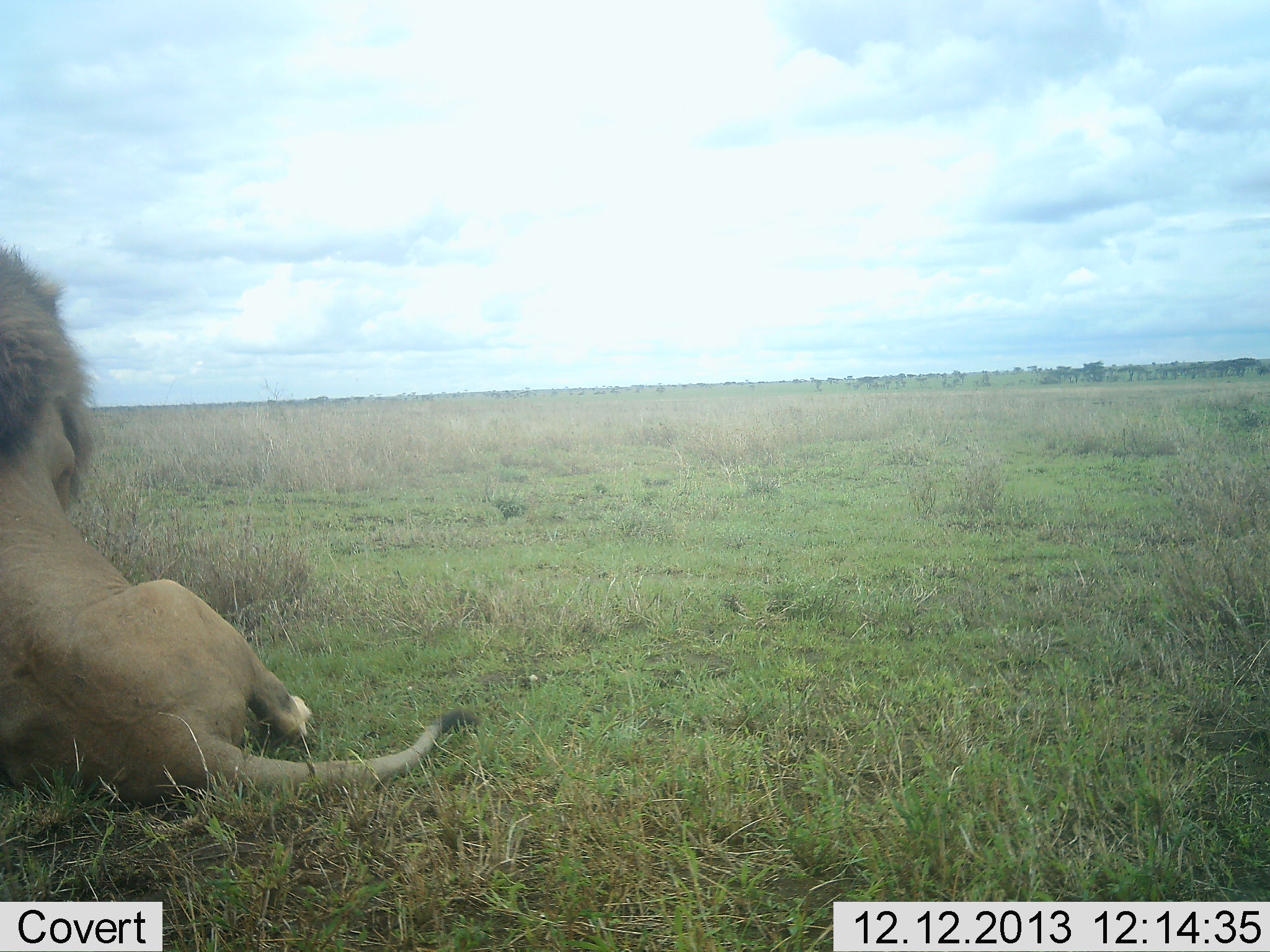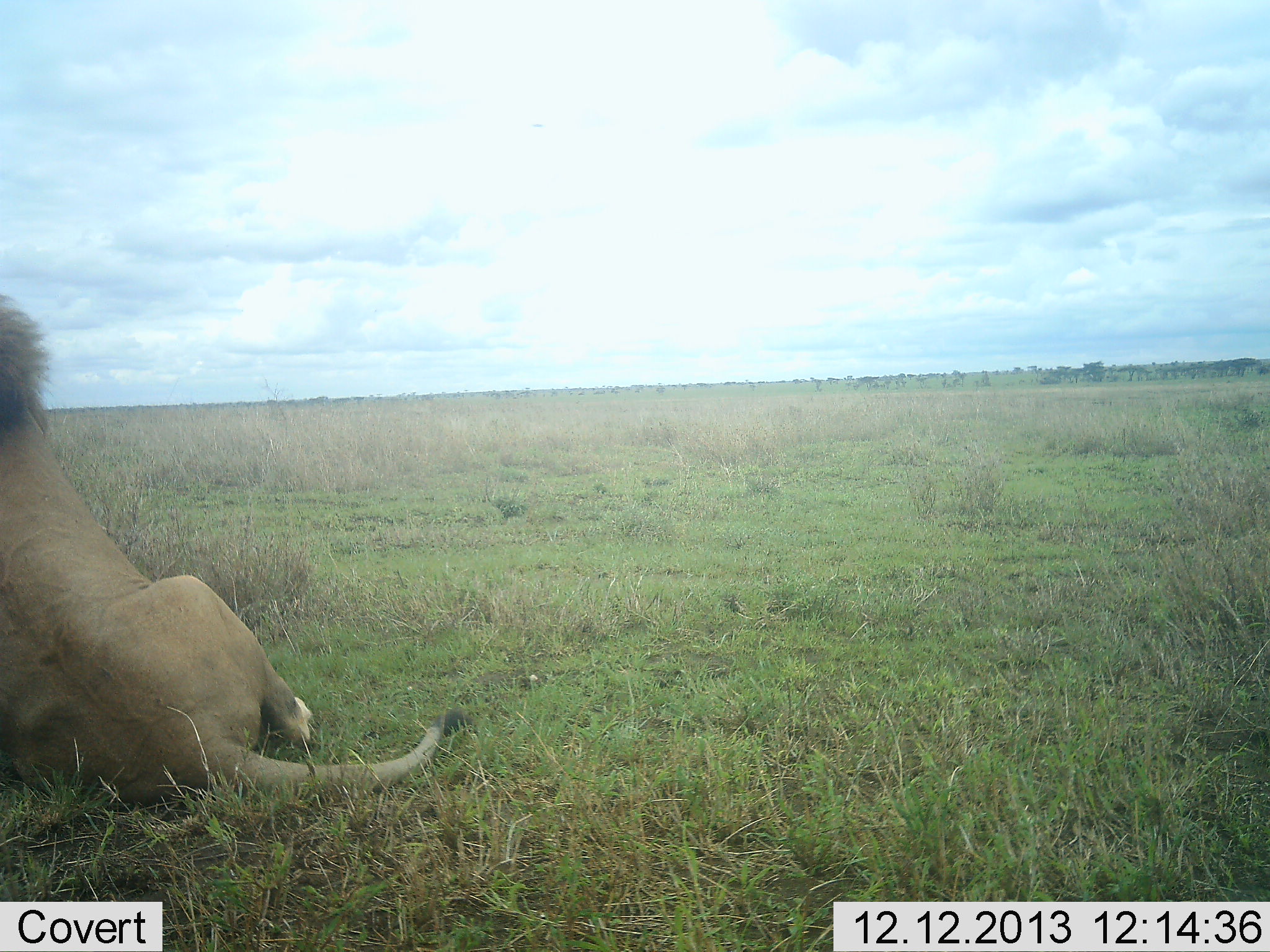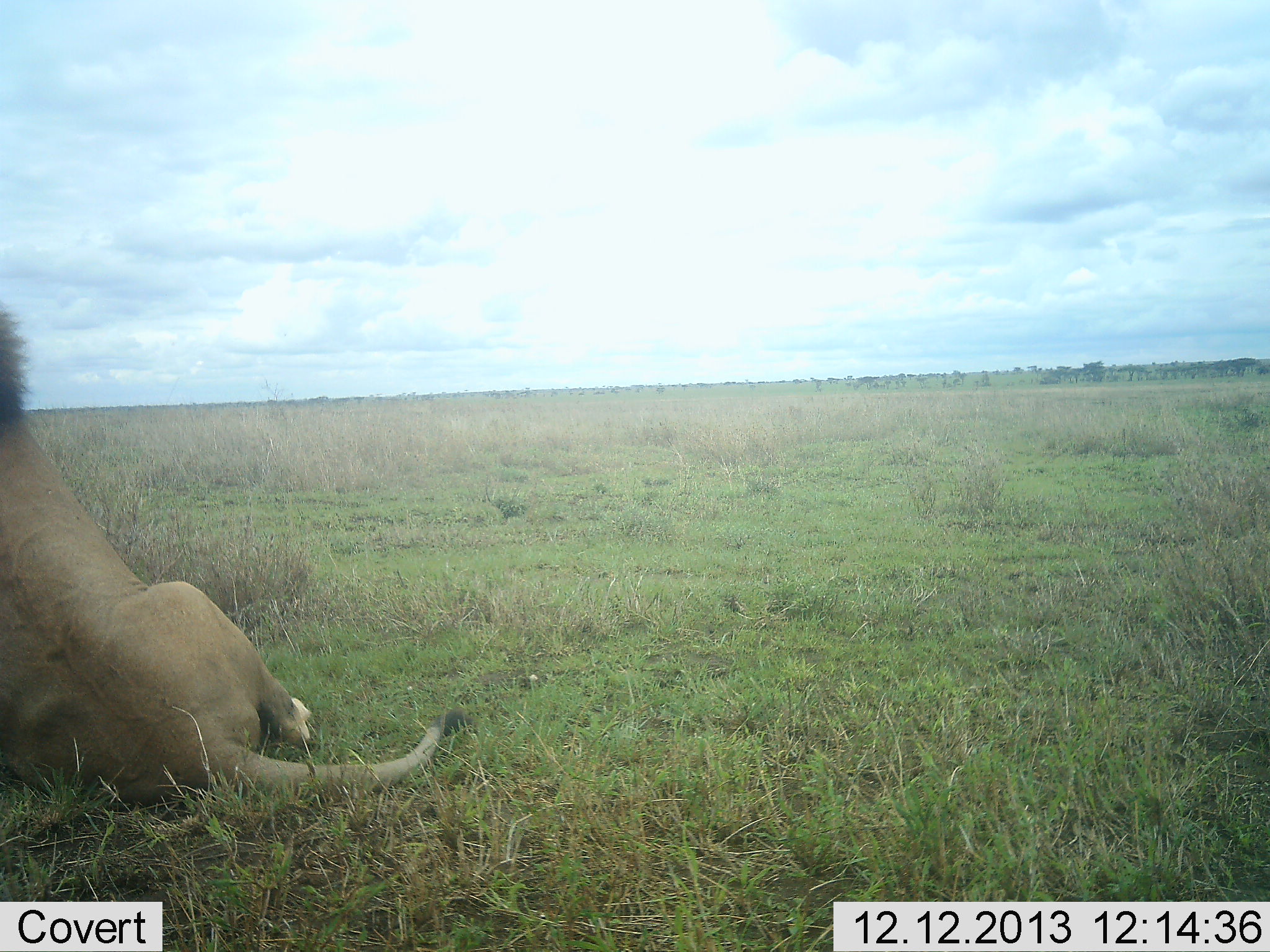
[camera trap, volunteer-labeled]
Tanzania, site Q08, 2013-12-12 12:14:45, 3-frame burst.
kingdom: Animalia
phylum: Chordata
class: Mammalia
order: Carnivora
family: Felidae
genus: Panthera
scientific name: Panthera leo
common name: lion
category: lionmale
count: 1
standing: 0%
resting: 90%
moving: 0%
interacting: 0%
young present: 0%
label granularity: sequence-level